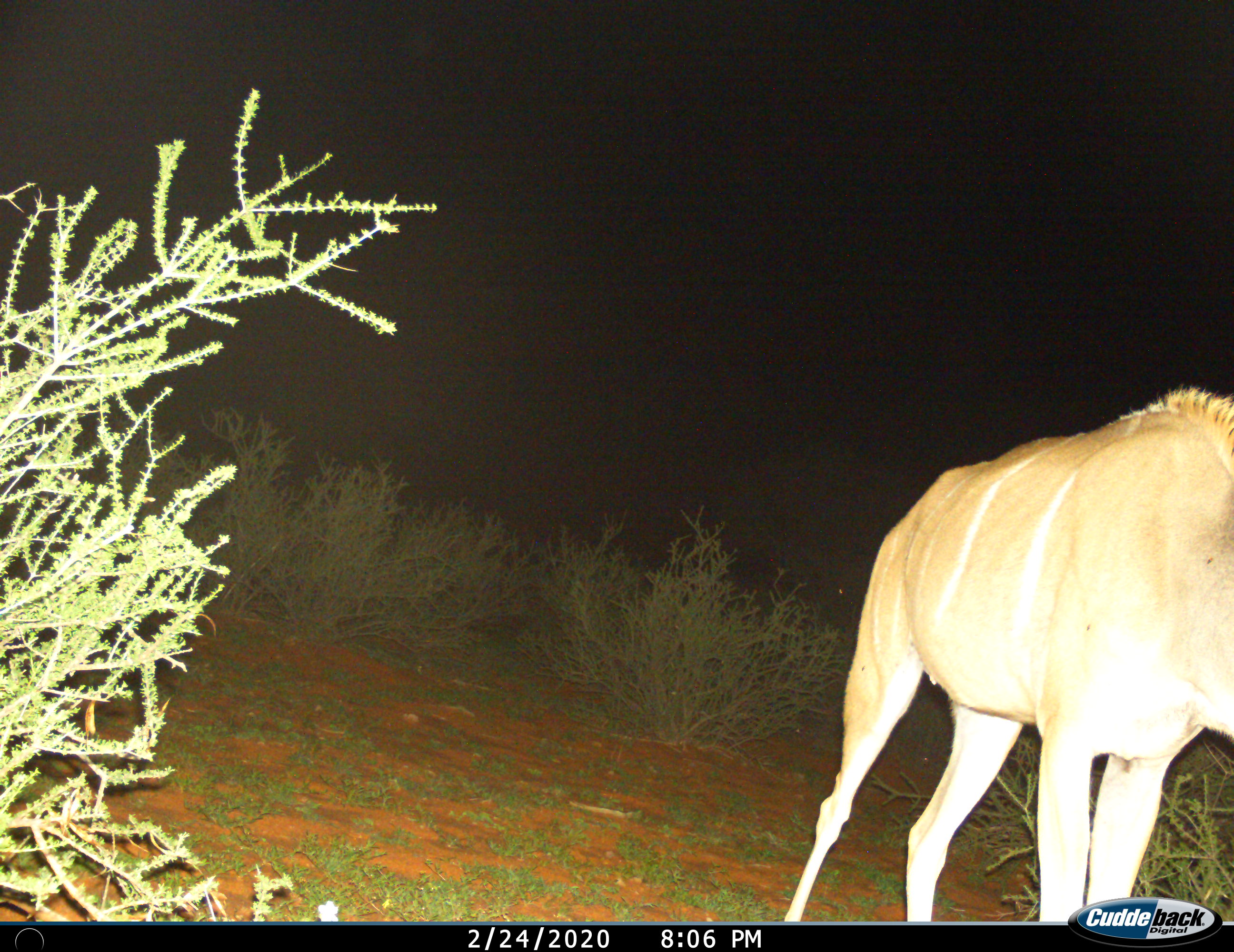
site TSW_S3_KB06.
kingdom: Animalia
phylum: Chordata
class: Mammalia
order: Artiodactyla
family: Bovidae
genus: Tragelaphus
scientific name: Tragelaphus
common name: kudu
Kudu (Tragelaphus), count 1. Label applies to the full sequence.